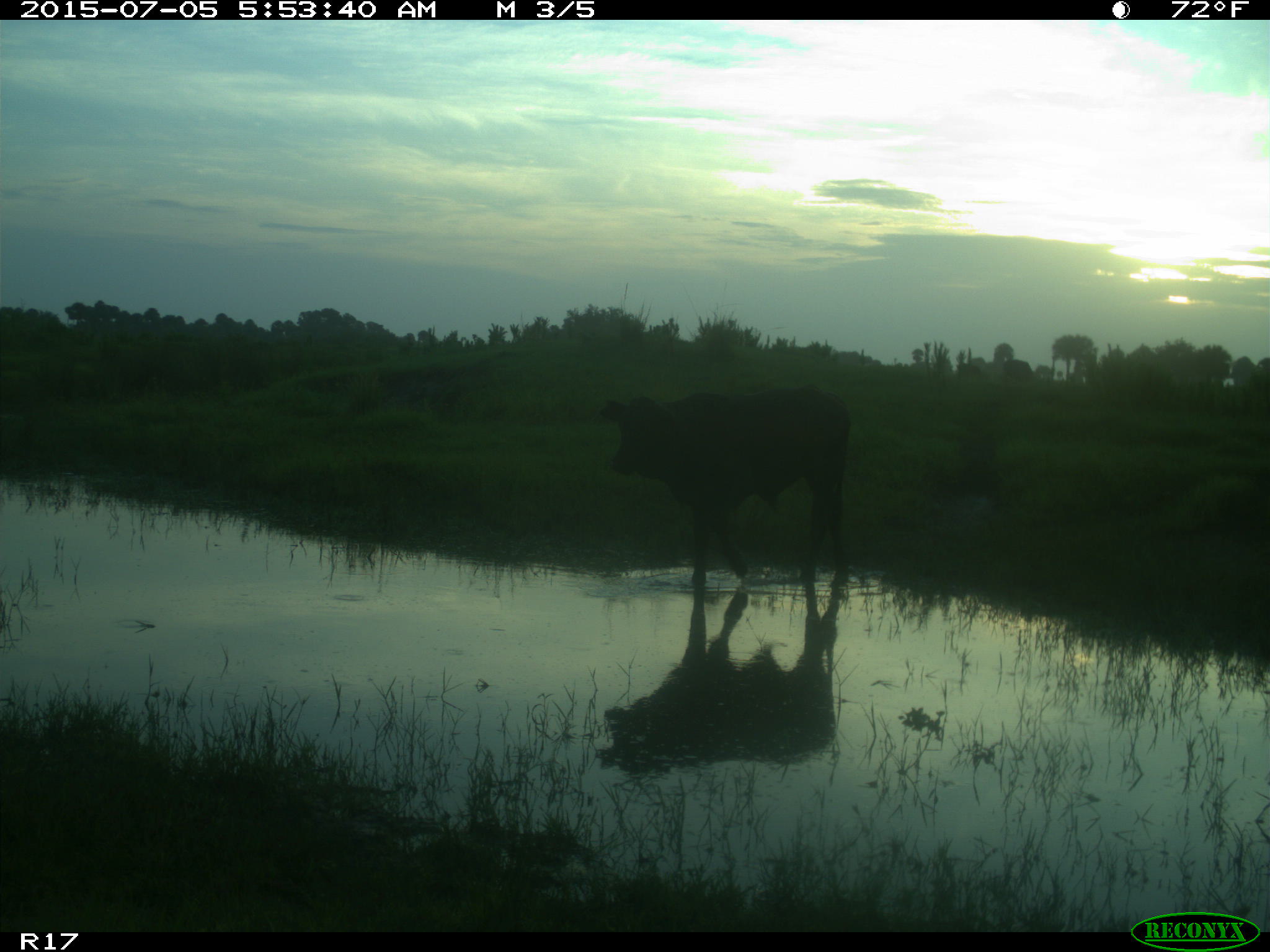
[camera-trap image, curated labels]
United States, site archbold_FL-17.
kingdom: Animalia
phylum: Chordata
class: Mammalia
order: Artiodactyla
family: Bovidae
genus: Bos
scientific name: Bos taurus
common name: domestic cow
Bos taurus (domestic cow).